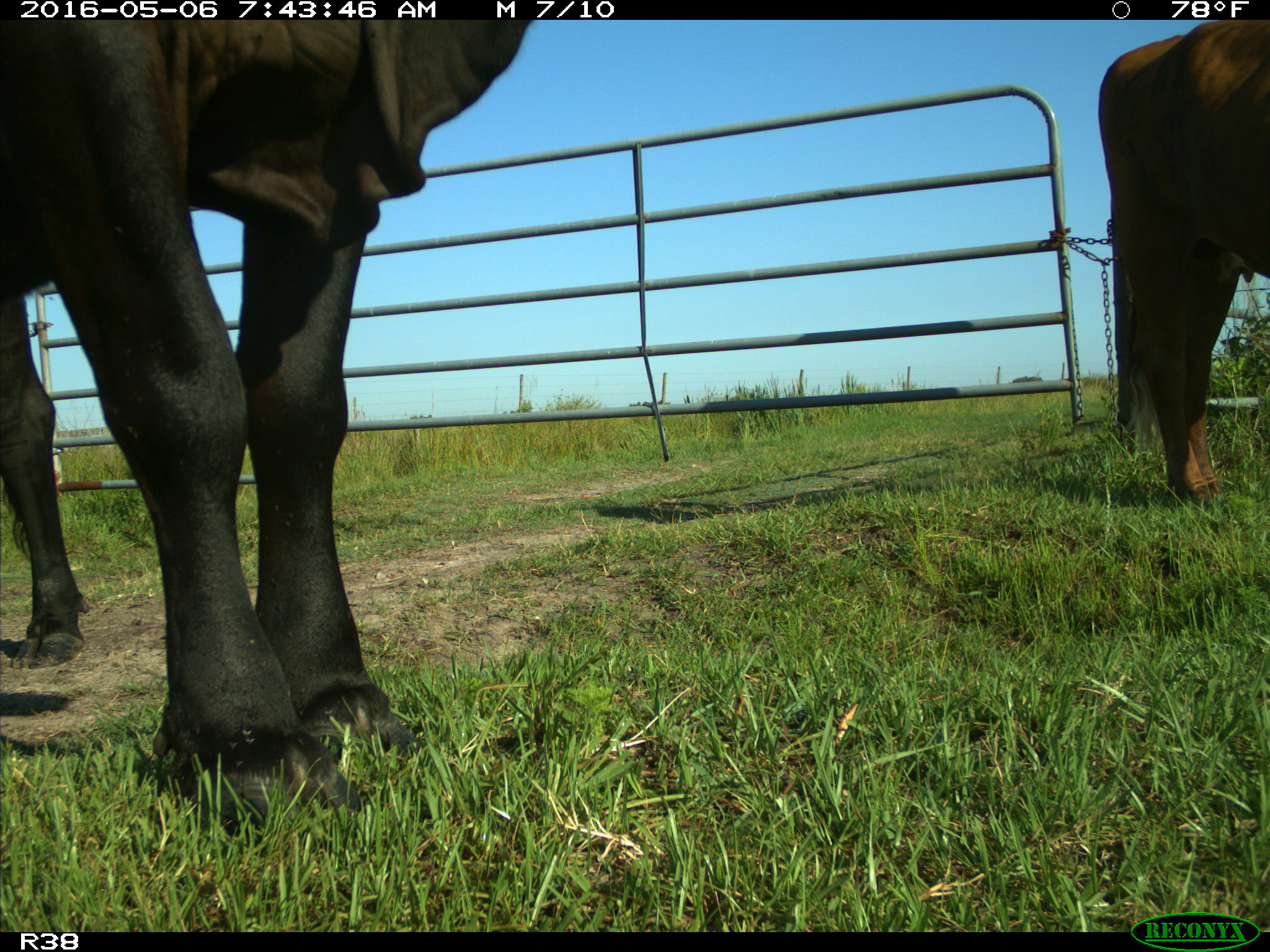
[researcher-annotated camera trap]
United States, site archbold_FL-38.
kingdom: Animalia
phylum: Chordata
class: Mammalia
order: Artiodactyla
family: Bovidae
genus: Bos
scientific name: Bos taurus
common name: domestic cow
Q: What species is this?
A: Bos taurus (domestic cow).